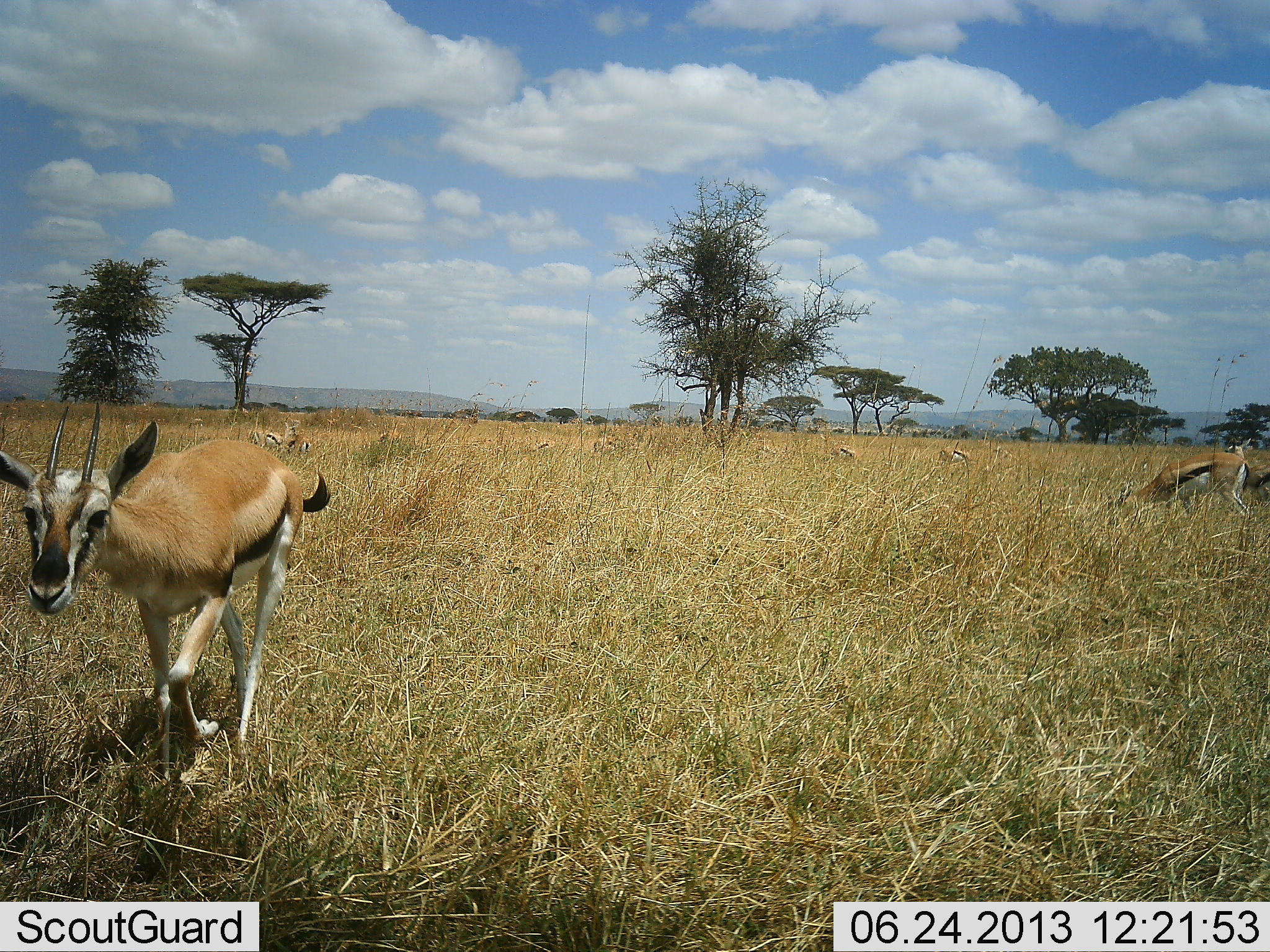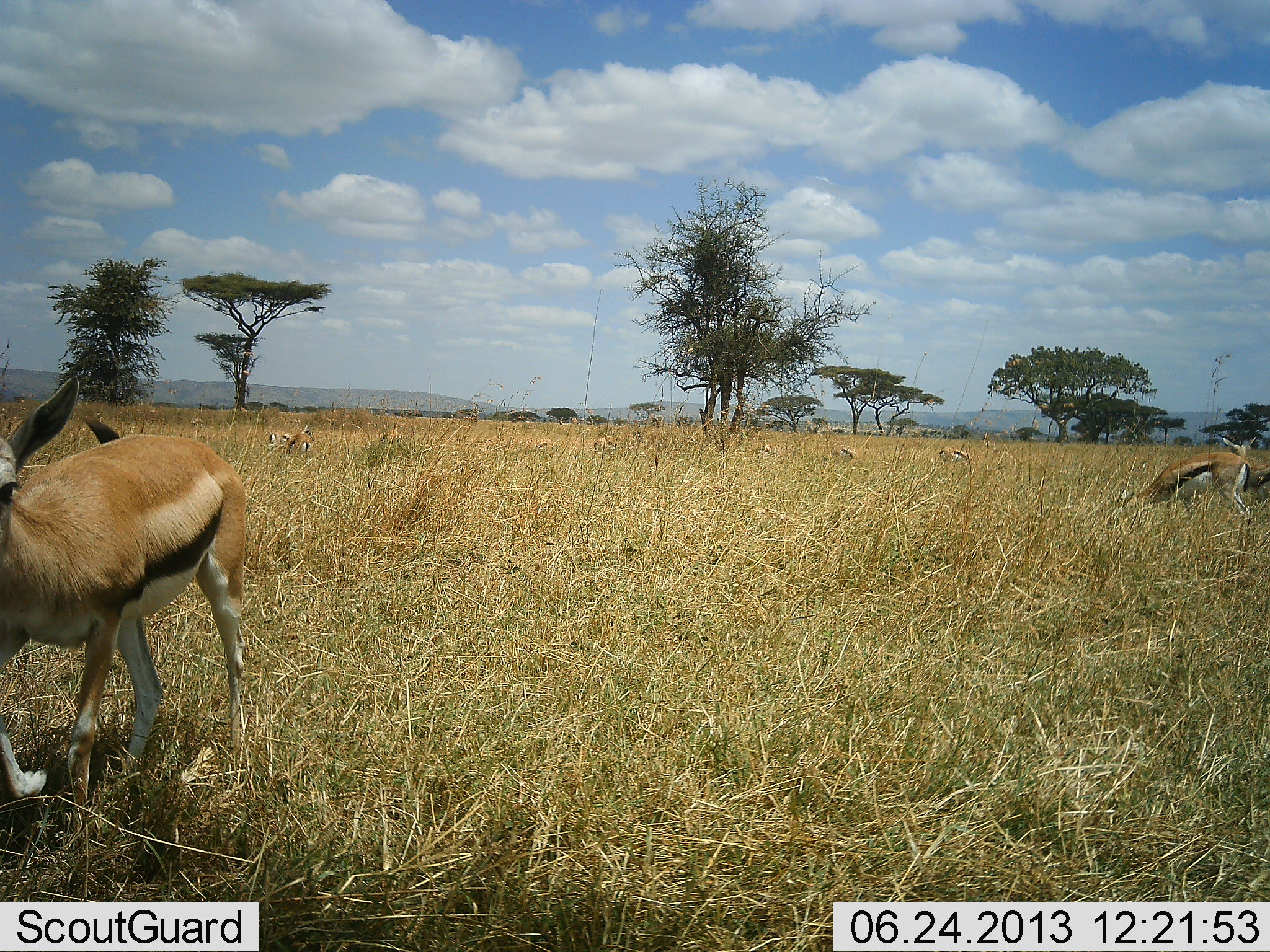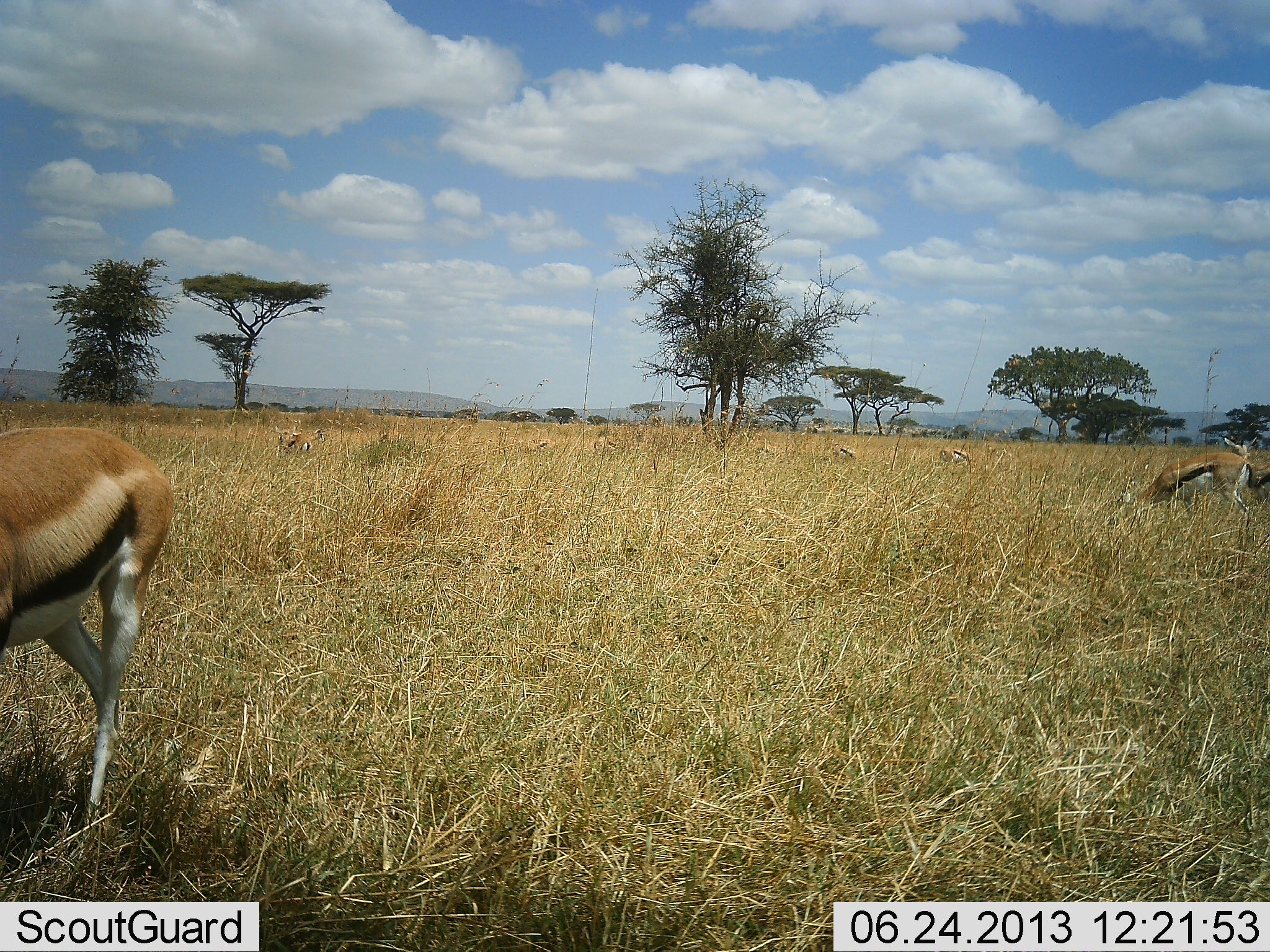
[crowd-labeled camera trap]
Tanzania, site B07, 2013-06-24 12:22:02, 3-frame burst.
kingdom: Animalia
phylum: Chordata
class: Mammalia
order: Artiodactyla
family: Bovidae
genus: Eudorcas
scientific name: Eudorcas thomsonii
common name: thomson's gazelle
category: gazellethomsons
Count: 6.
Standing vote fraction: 73%.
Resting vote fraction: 0%.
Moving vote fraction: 64%.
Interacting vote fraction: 0%.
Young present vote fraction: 0%.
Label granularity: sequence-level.